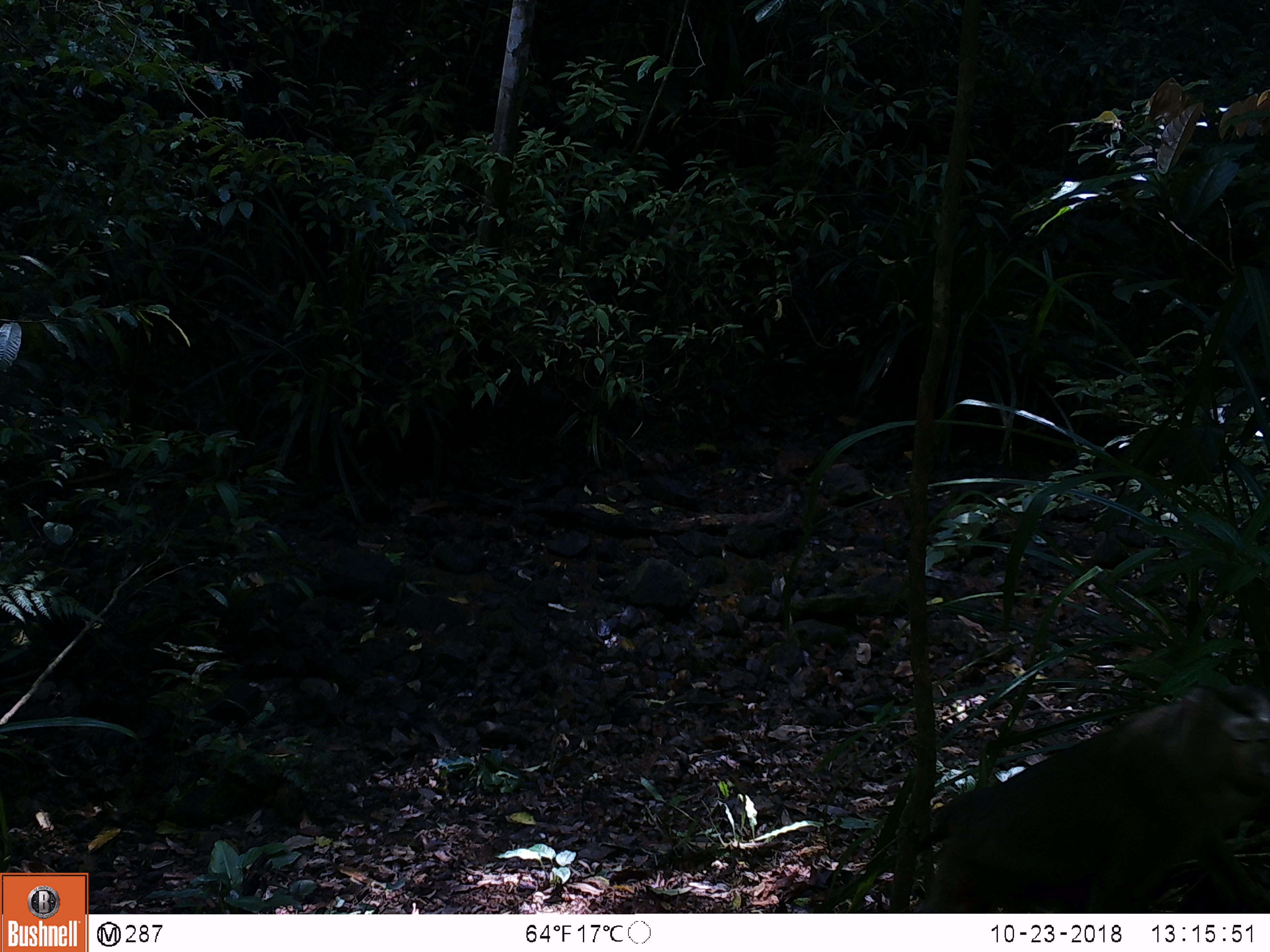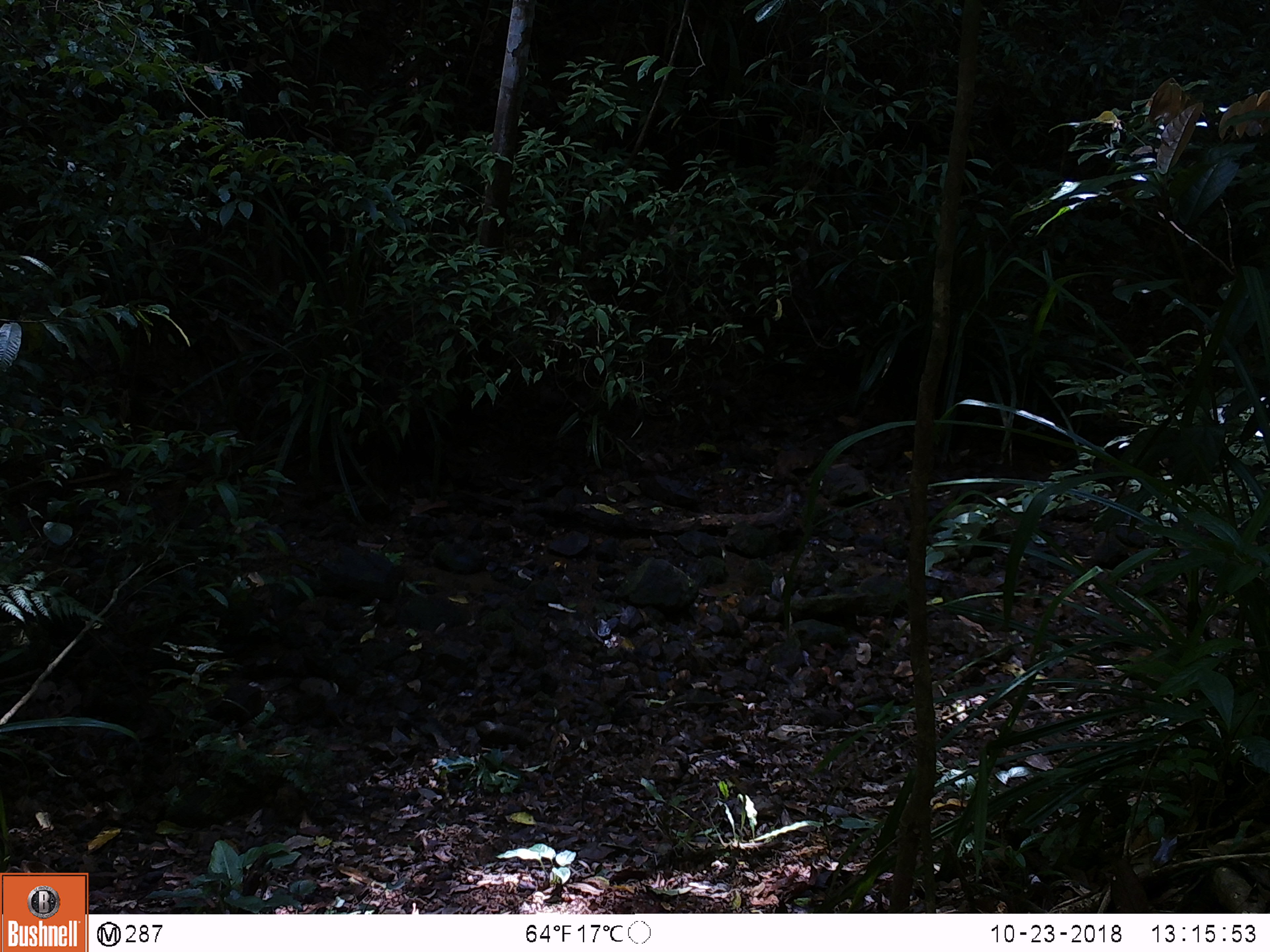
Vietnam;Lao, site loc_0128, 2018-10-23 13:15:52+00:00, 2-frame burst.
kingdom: Animalia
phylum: Chordata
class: Mammalia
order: Primates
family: Cercopithecidae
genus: Macaca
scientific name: Macaca nemestrina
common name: pig-tailed macaque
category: pig tailed macaque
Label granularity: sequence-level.